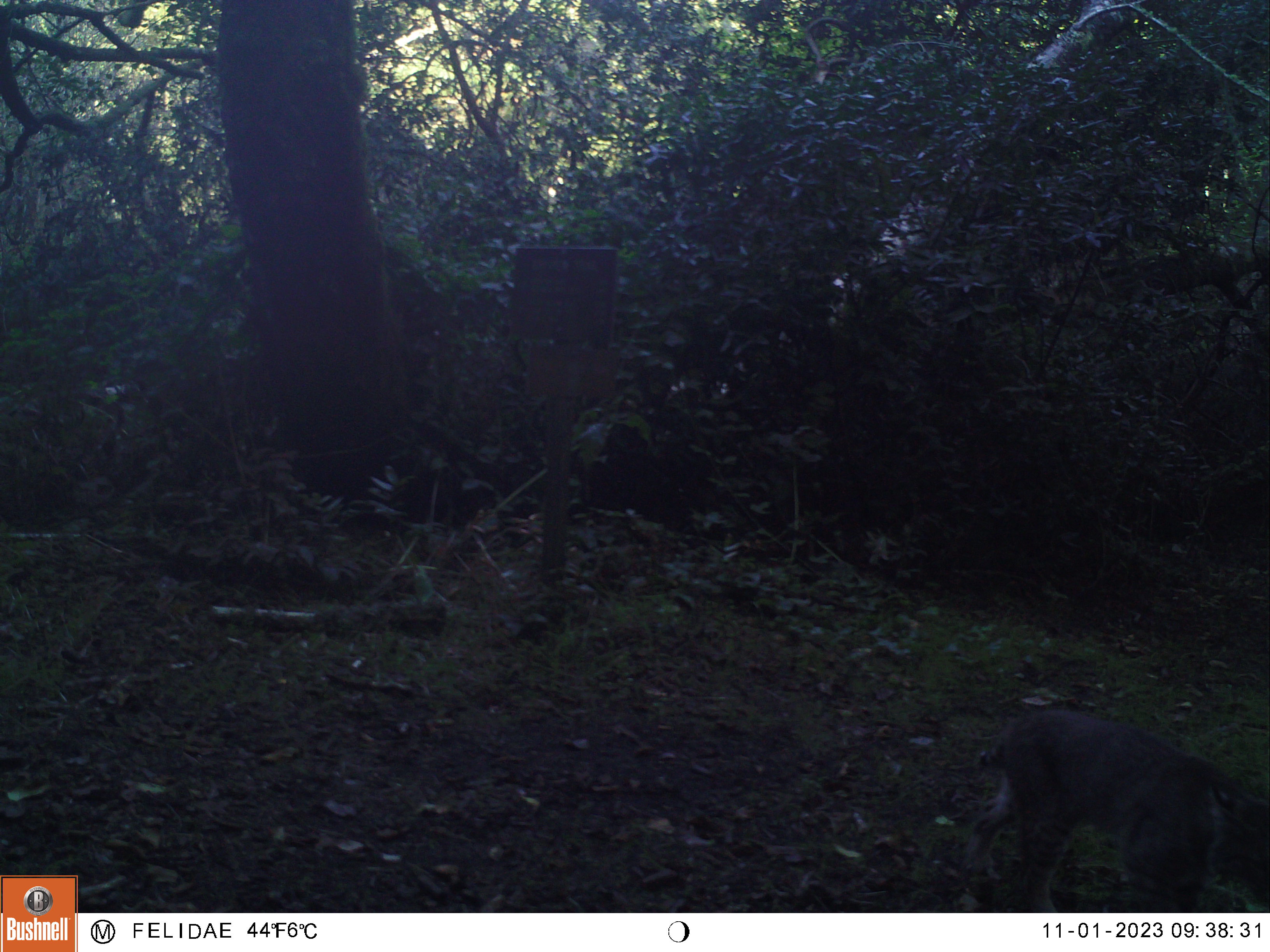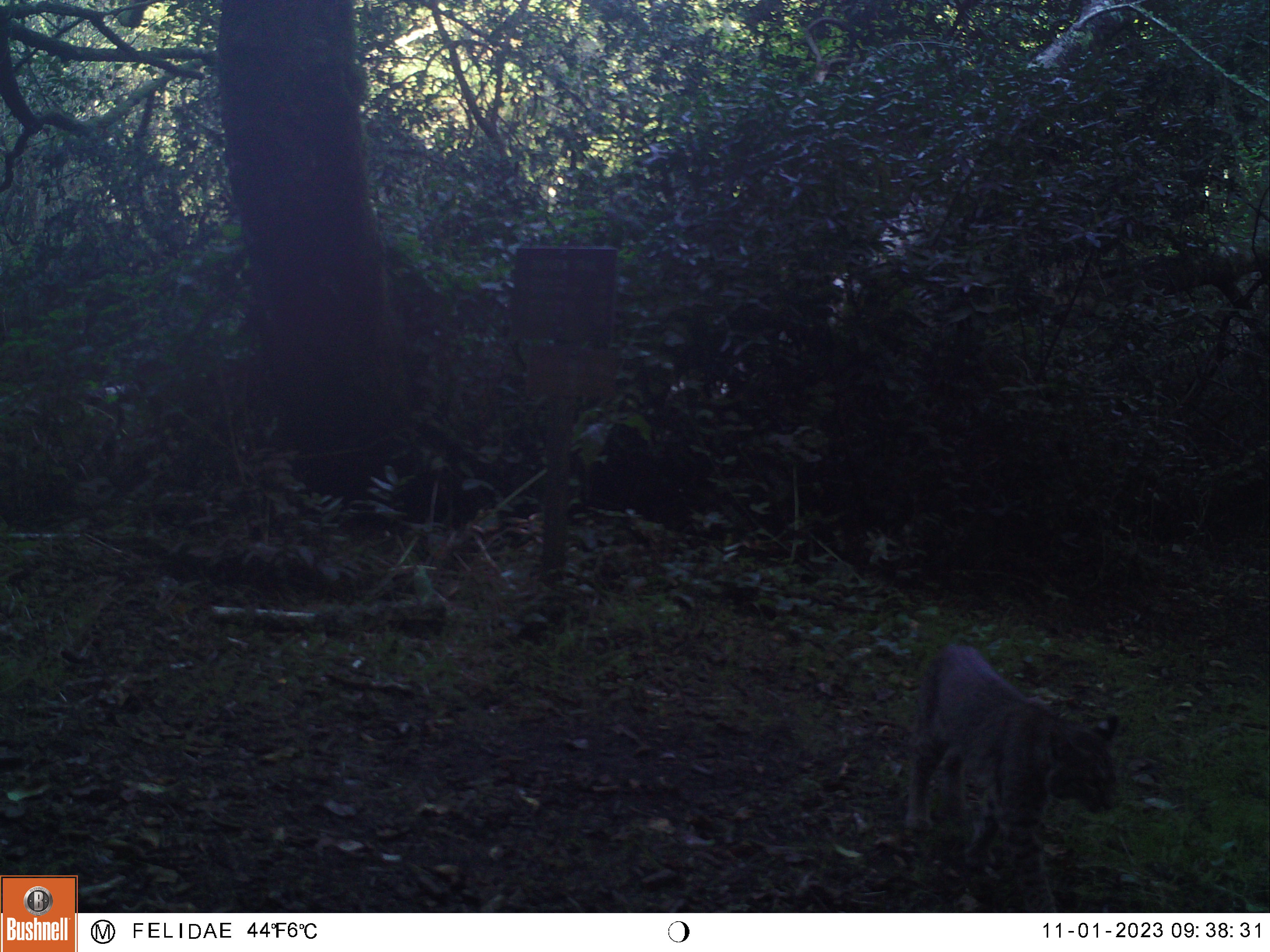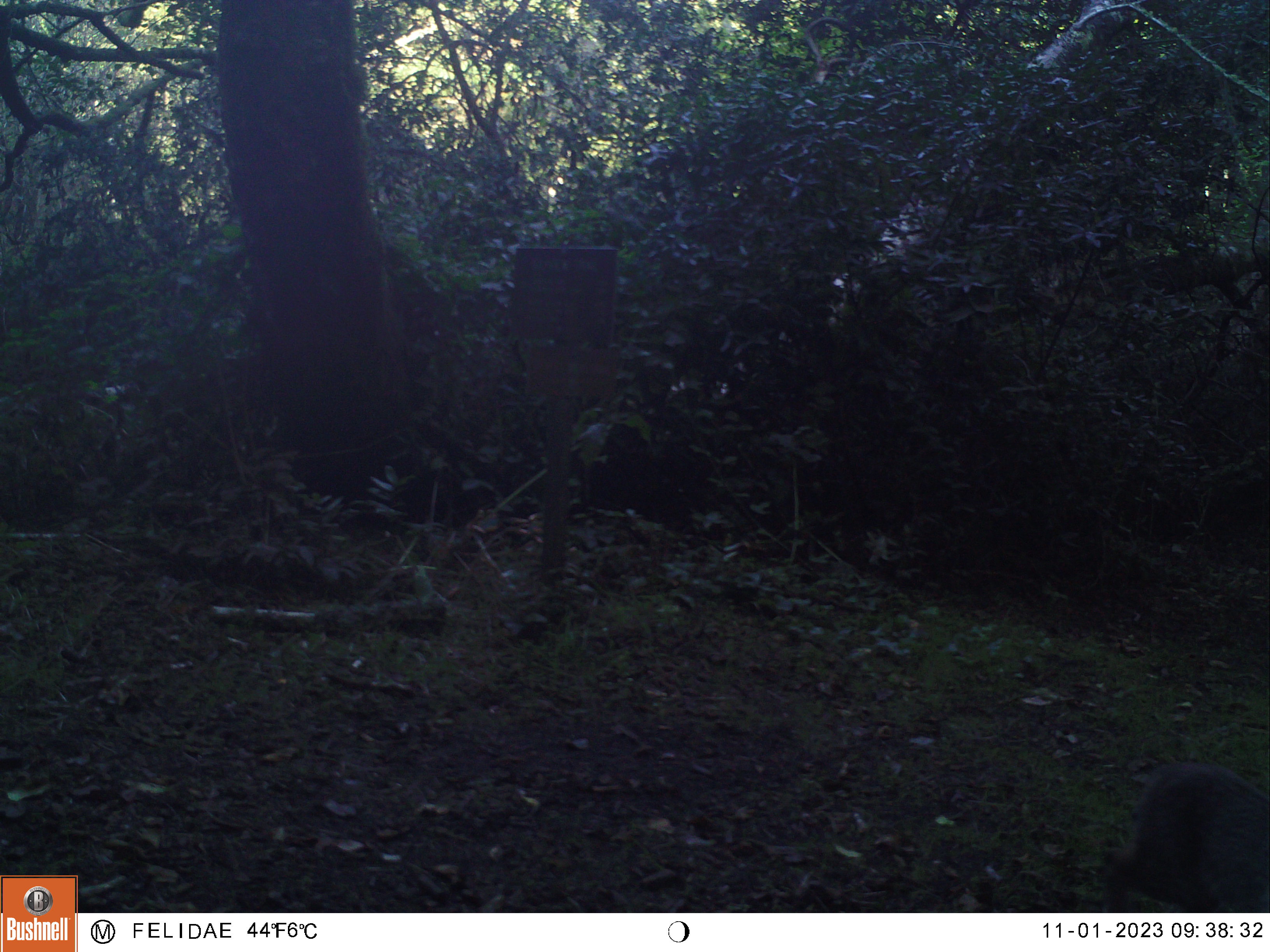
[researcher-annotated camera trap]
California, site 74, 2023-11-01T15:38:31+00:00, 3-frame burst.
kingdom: Animalia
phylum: Chordata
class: Mammalia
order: Carnivora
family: Felidae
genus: Lynx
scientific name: Lynx rufus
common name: bobcat